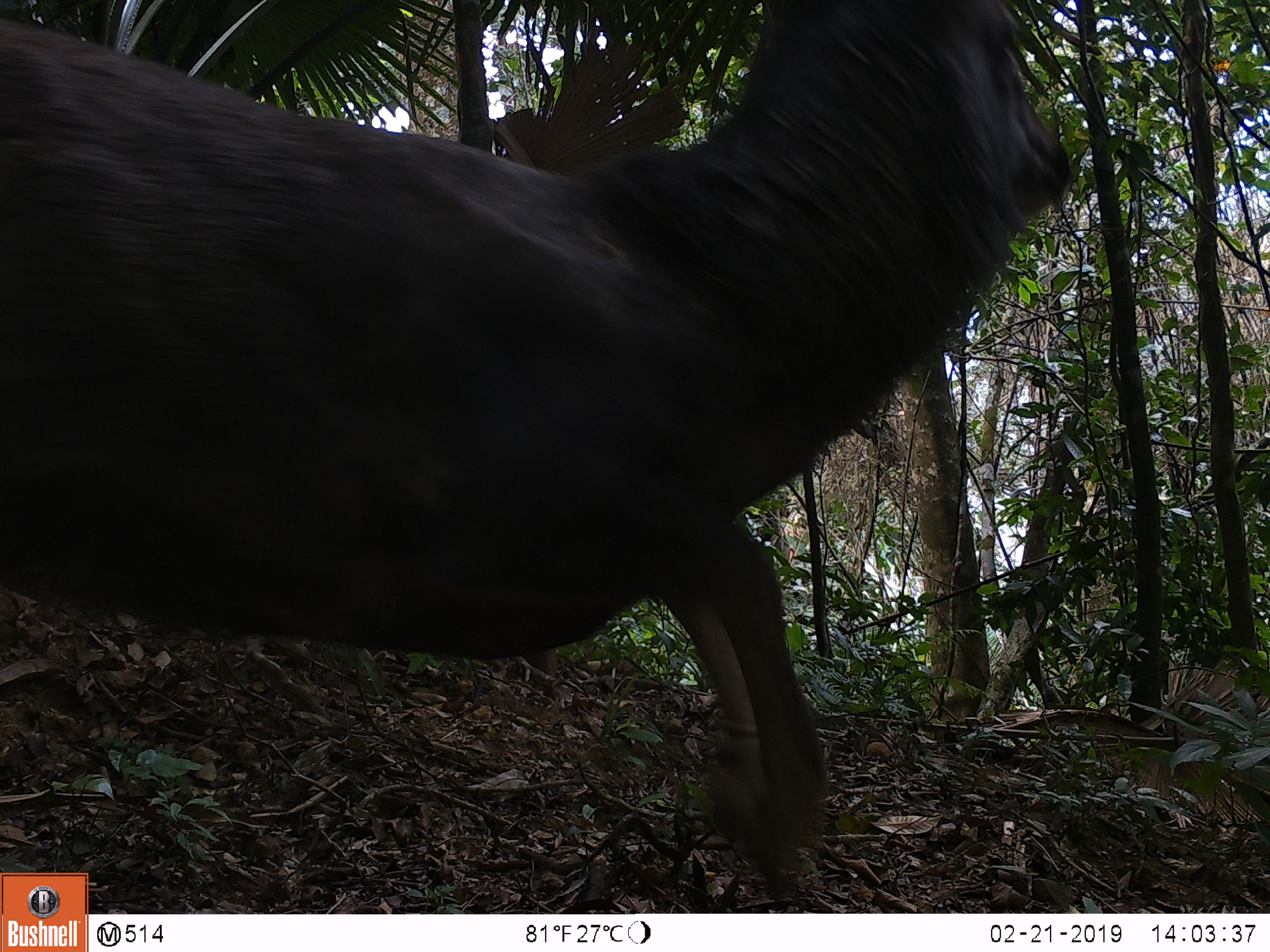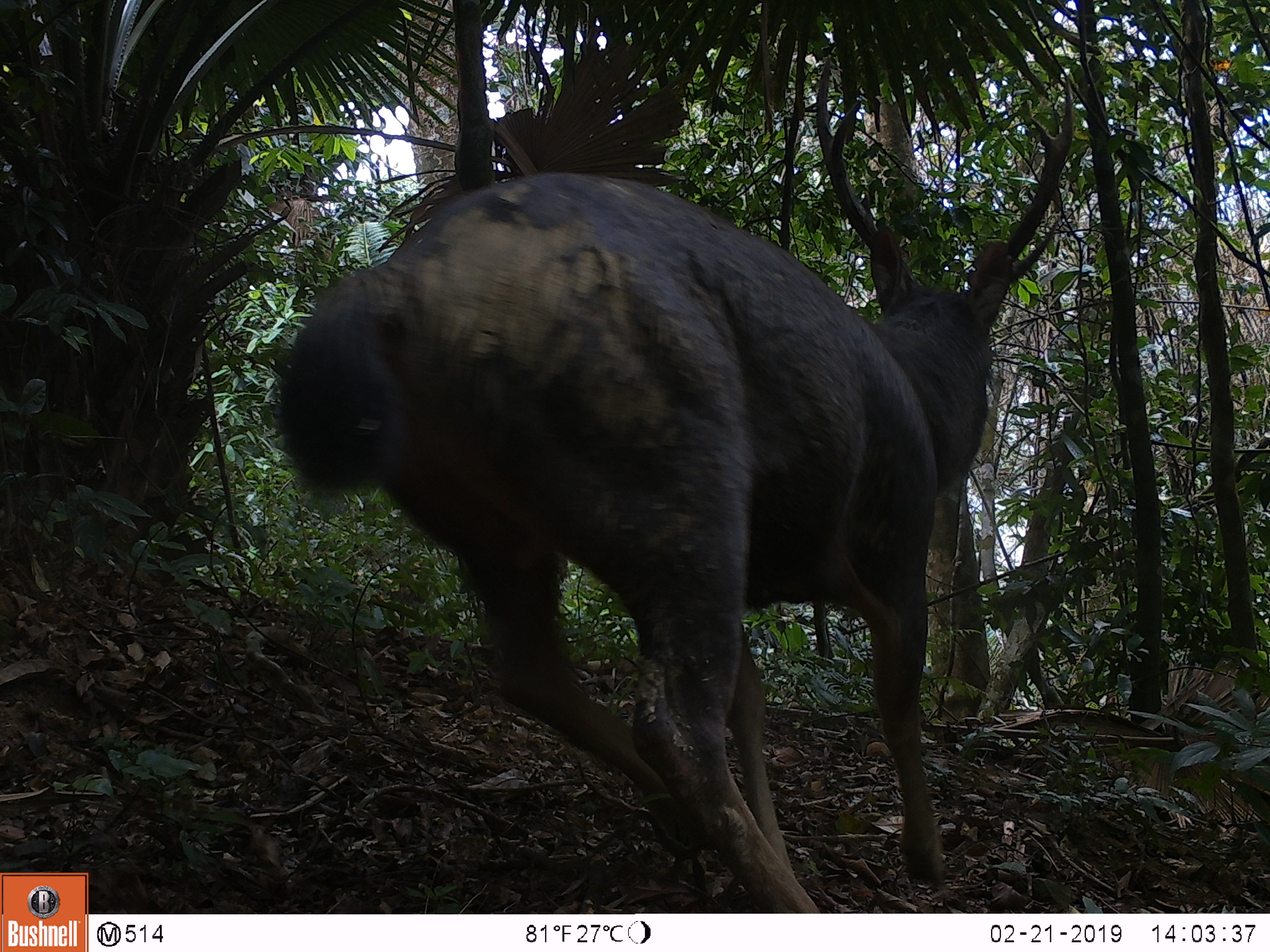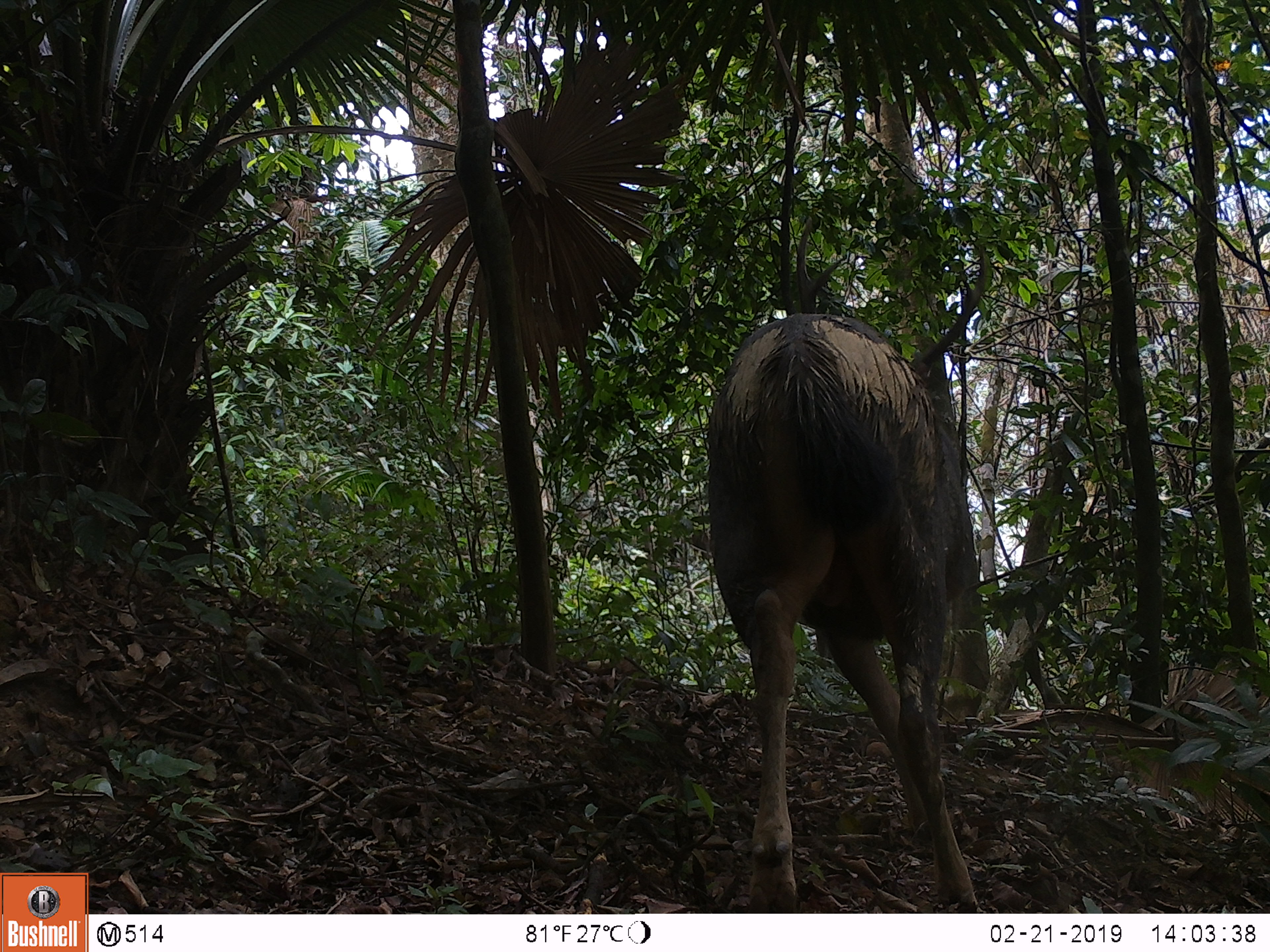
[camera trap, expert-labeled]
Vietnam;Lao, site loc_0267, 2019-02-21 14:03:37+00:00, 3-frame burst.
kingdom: Animalia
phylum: Chordata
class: Mammalia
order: Artiodactyla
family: Cervidae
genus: Rusa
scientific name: Rusa unicolor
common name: sambar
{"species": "sambar (Rusa unicolor)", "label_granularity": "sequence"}